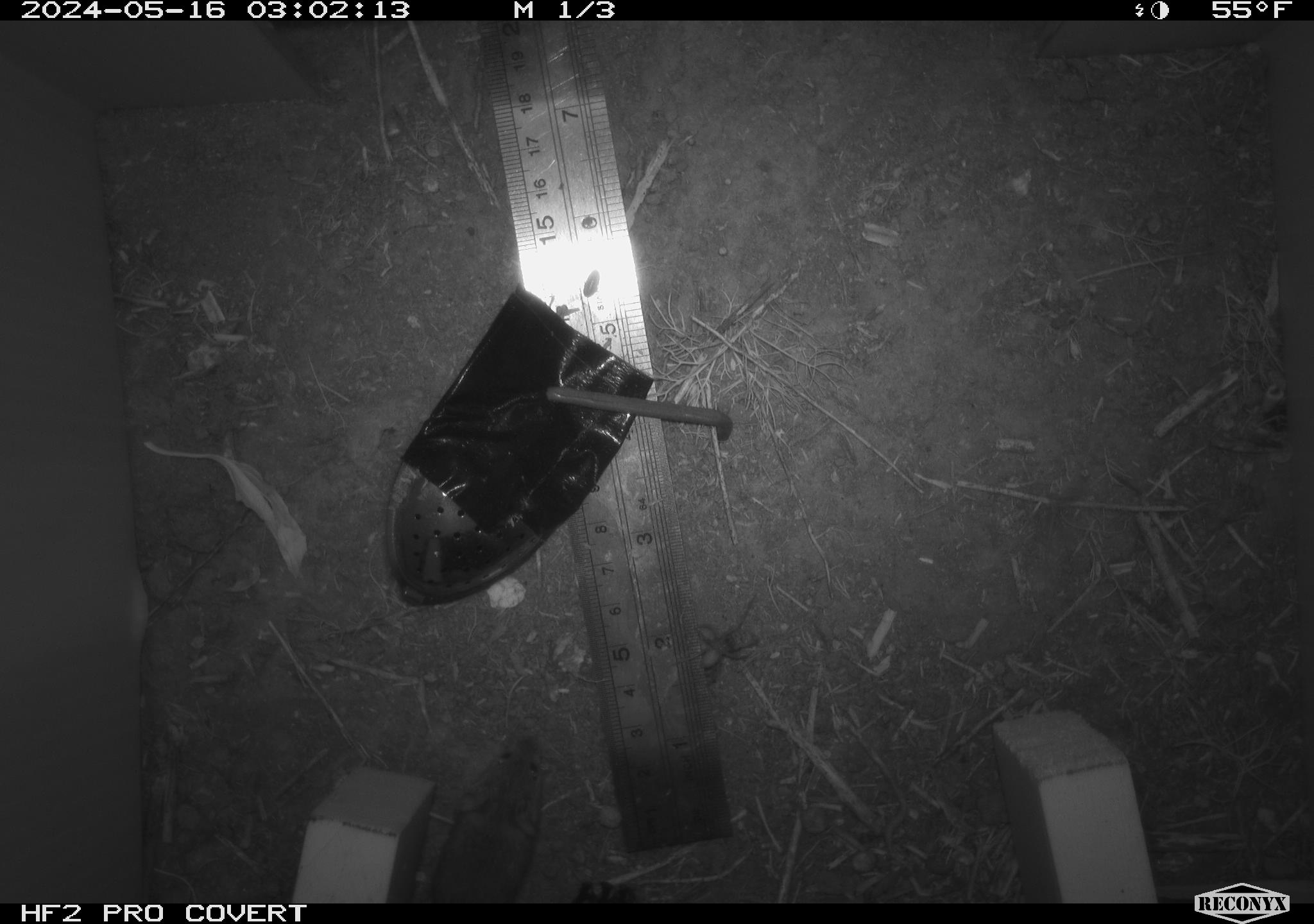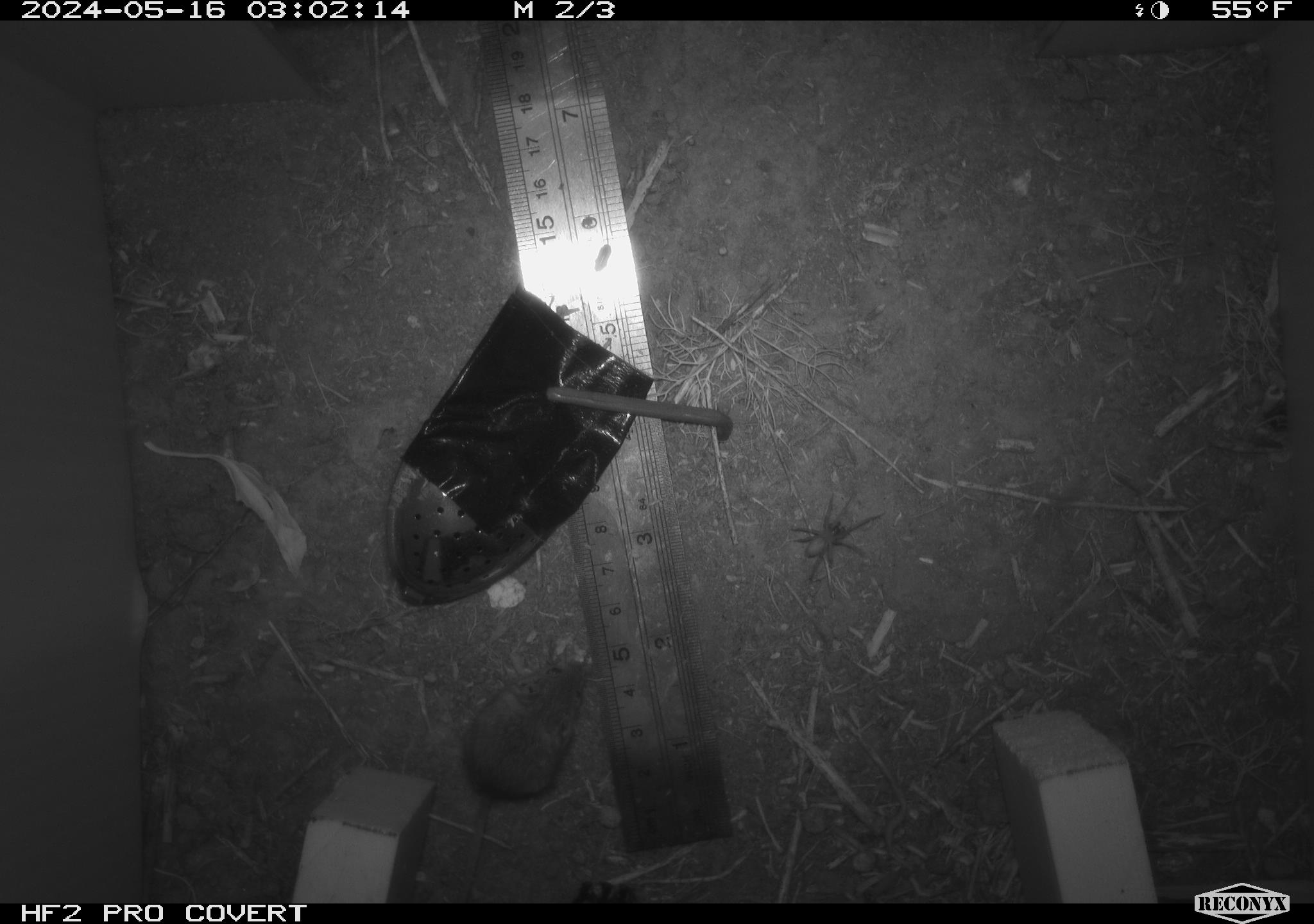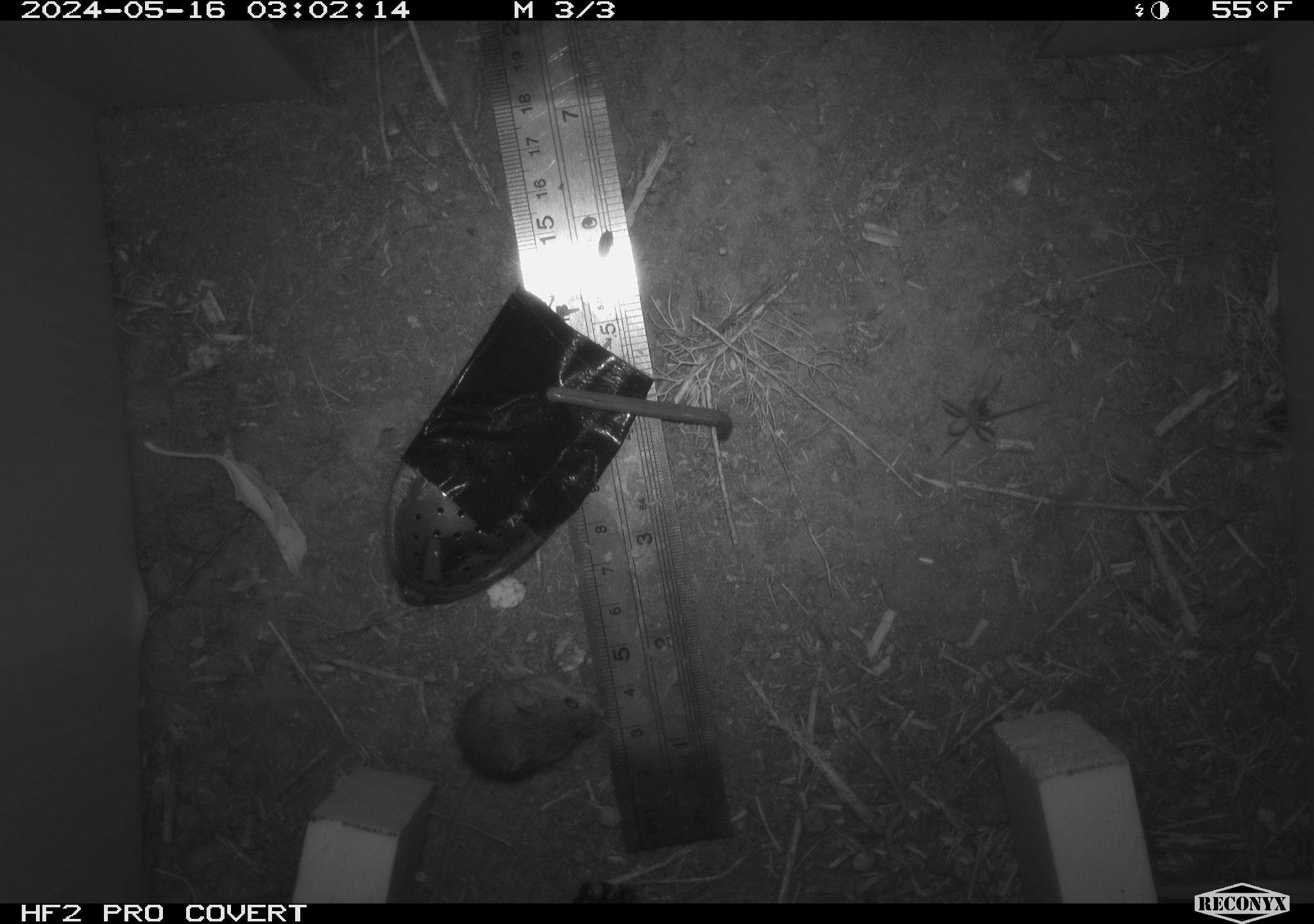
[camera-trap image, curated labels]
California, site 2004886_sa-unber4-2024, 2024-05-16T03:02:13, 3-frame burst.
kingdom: Animalia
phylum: Chordata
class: Mammalia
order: Rodentia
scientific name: Rodentia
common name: mouse species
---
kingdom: Animalia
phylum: Arthropoda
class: Arachnida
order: Araneae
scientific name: Araneae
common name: spider